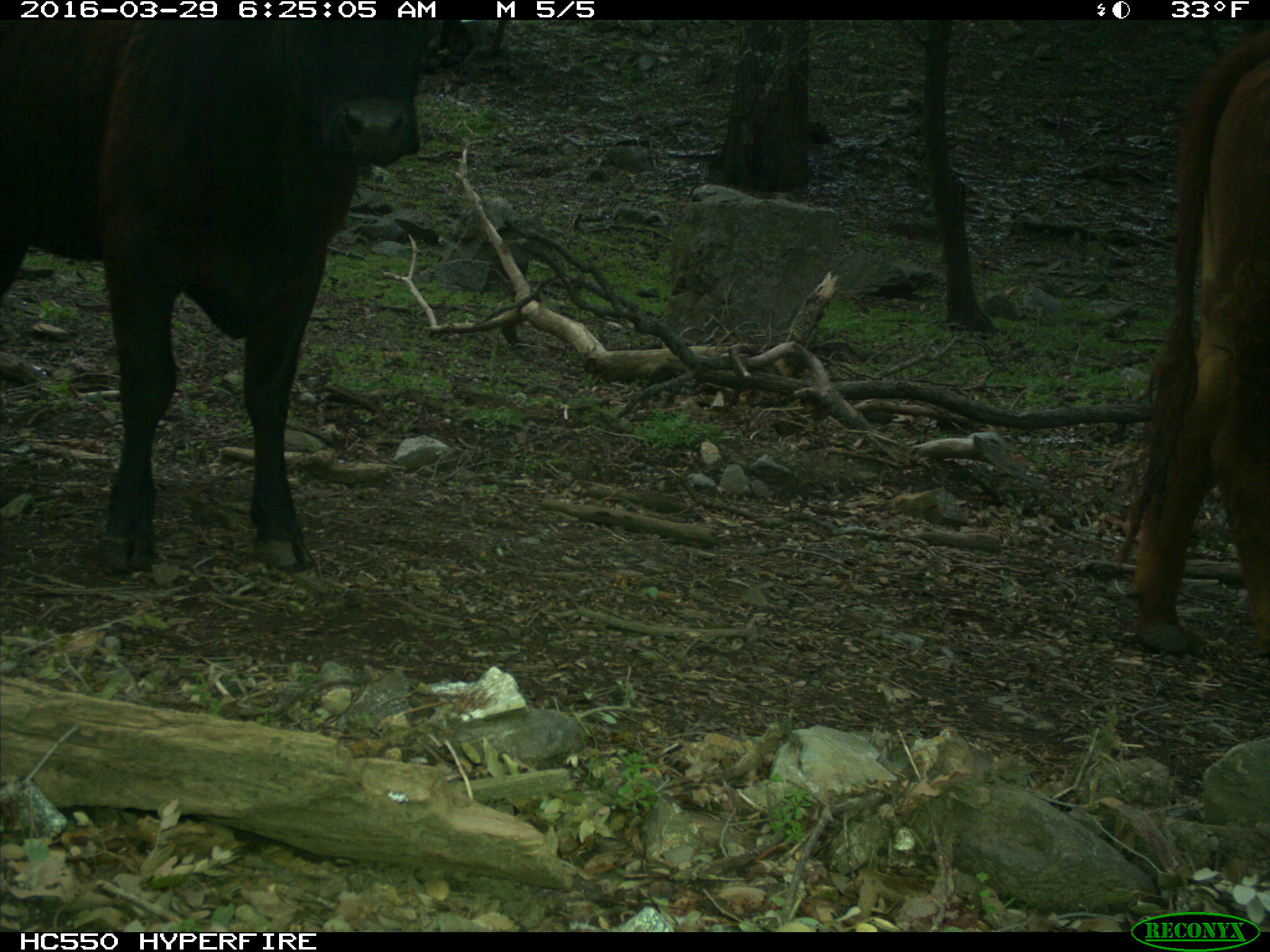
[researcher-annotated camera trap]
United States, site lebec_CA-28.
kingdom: Animalia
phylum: Chordata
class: Mammalia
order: Artiodactyla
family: Bovidae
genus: Bos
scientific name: Bos taurus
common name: domestic cow